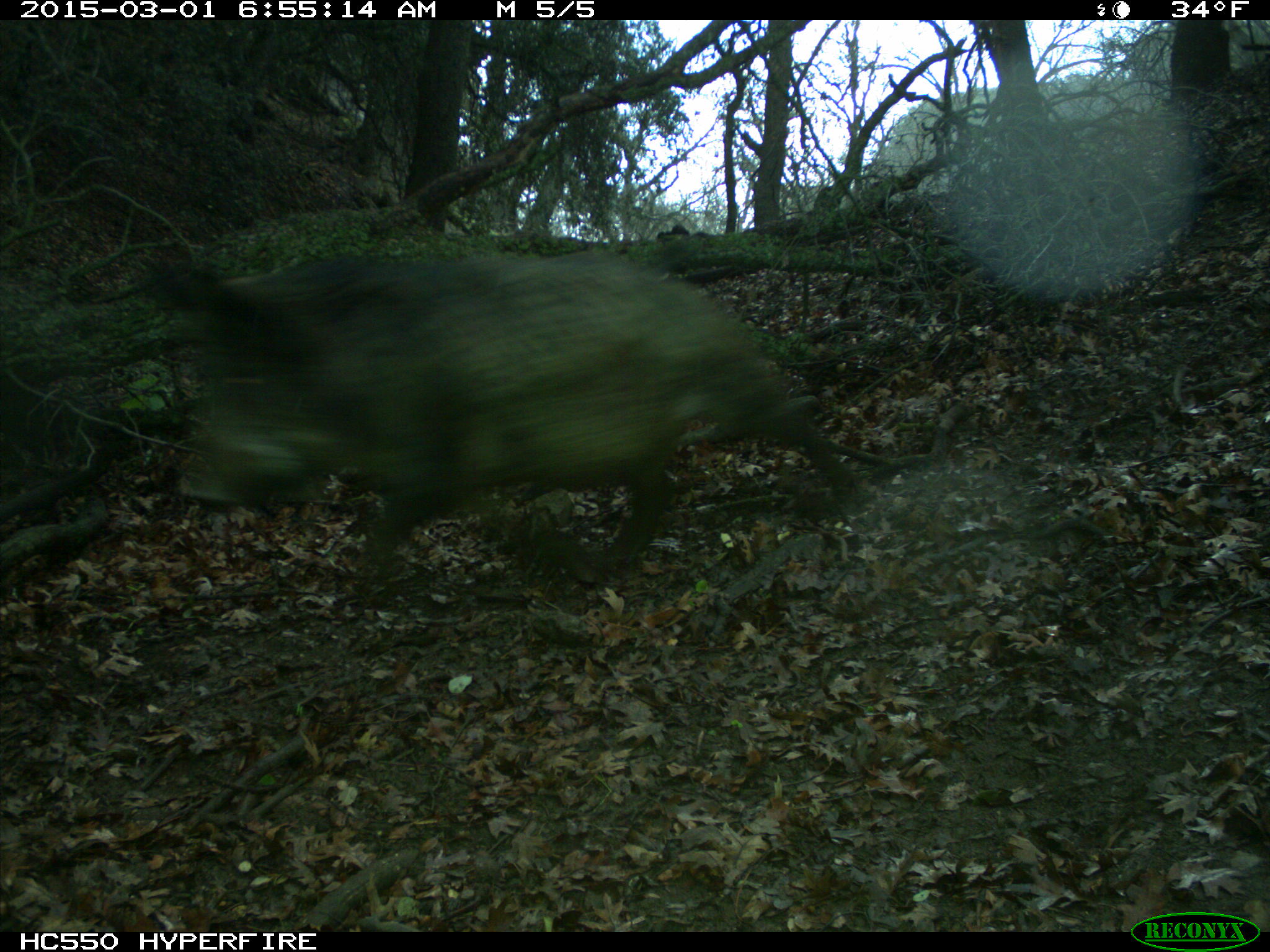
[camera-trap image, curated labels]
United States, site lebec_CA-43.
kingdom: Animalia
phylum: Chordata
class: Mammalia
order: Artiodactyla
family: Suidae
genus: Sus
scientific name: Sus scrofa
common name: wild boar